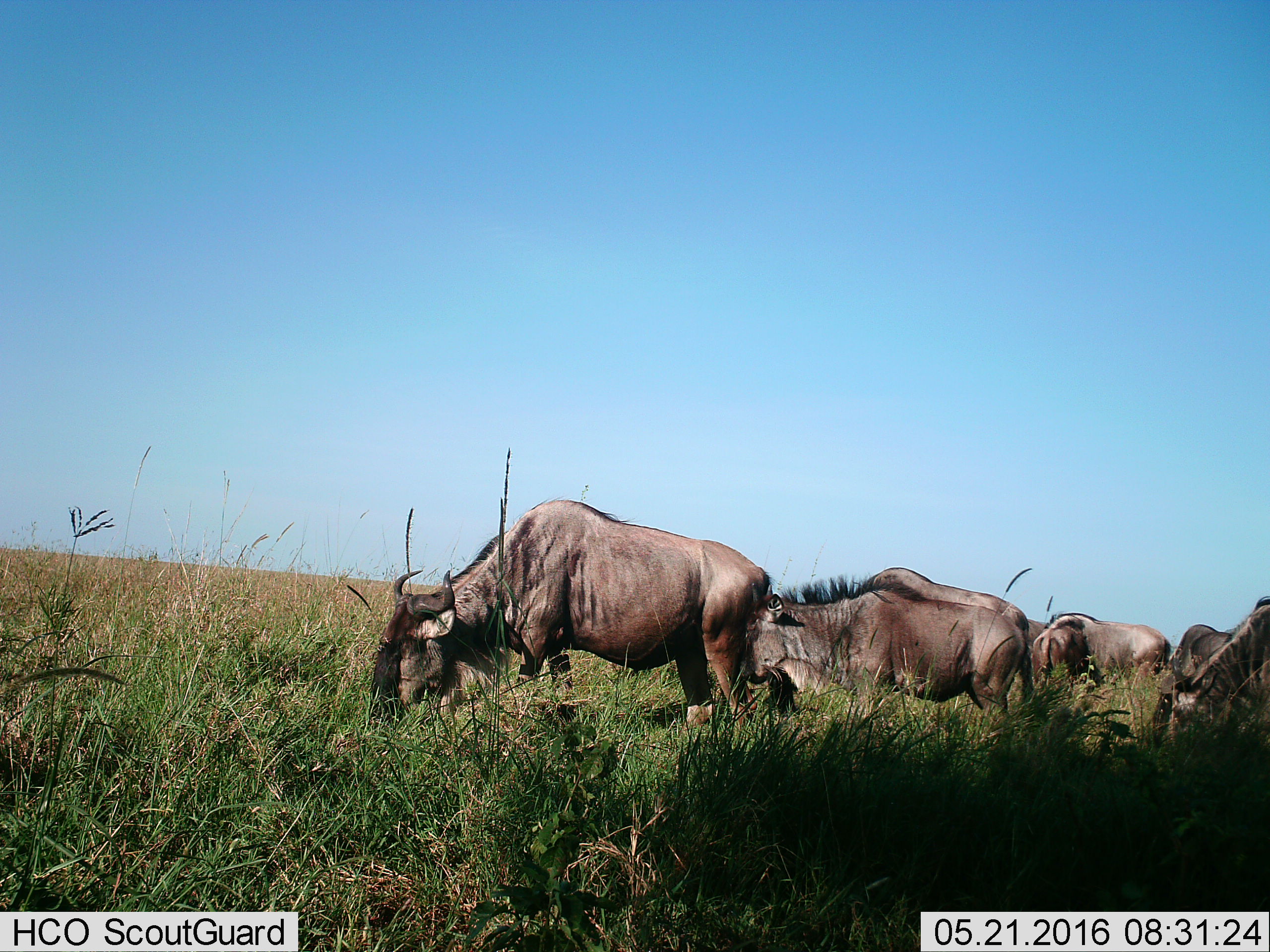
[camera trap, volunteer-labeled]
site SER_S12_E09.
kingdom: Animalia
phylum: Chordata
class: Mammalia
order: Artiodactyla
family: Bovidae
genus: Connochaetes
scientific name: Connochaetes taurinus taurinus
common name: blue wildebeest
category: wildebeestblue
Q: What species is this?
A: Wildebeestblue (blue wildebeest) (Connochaetes taurinus taurinus).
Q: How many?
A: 7.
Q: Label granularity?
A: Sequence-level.